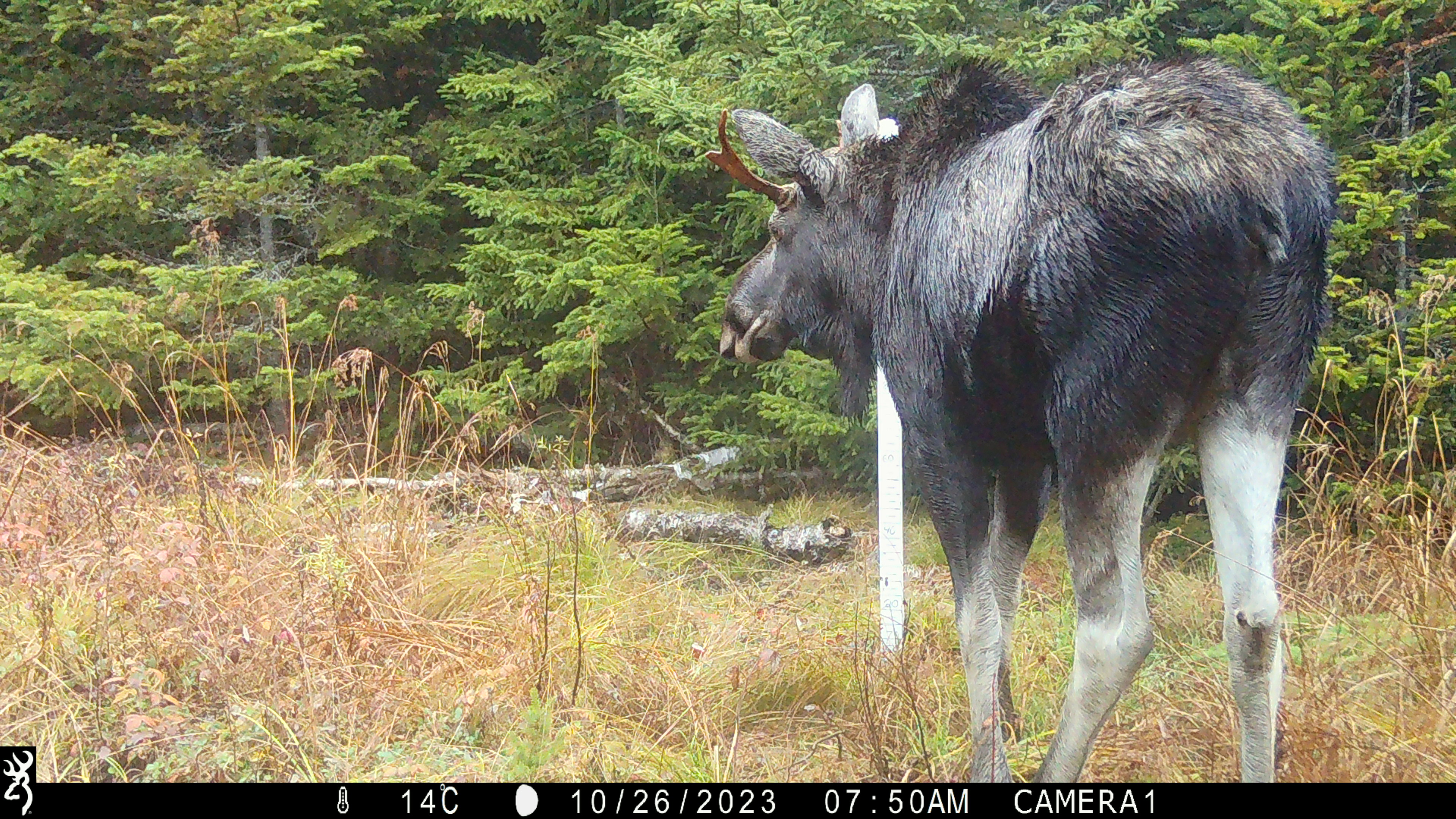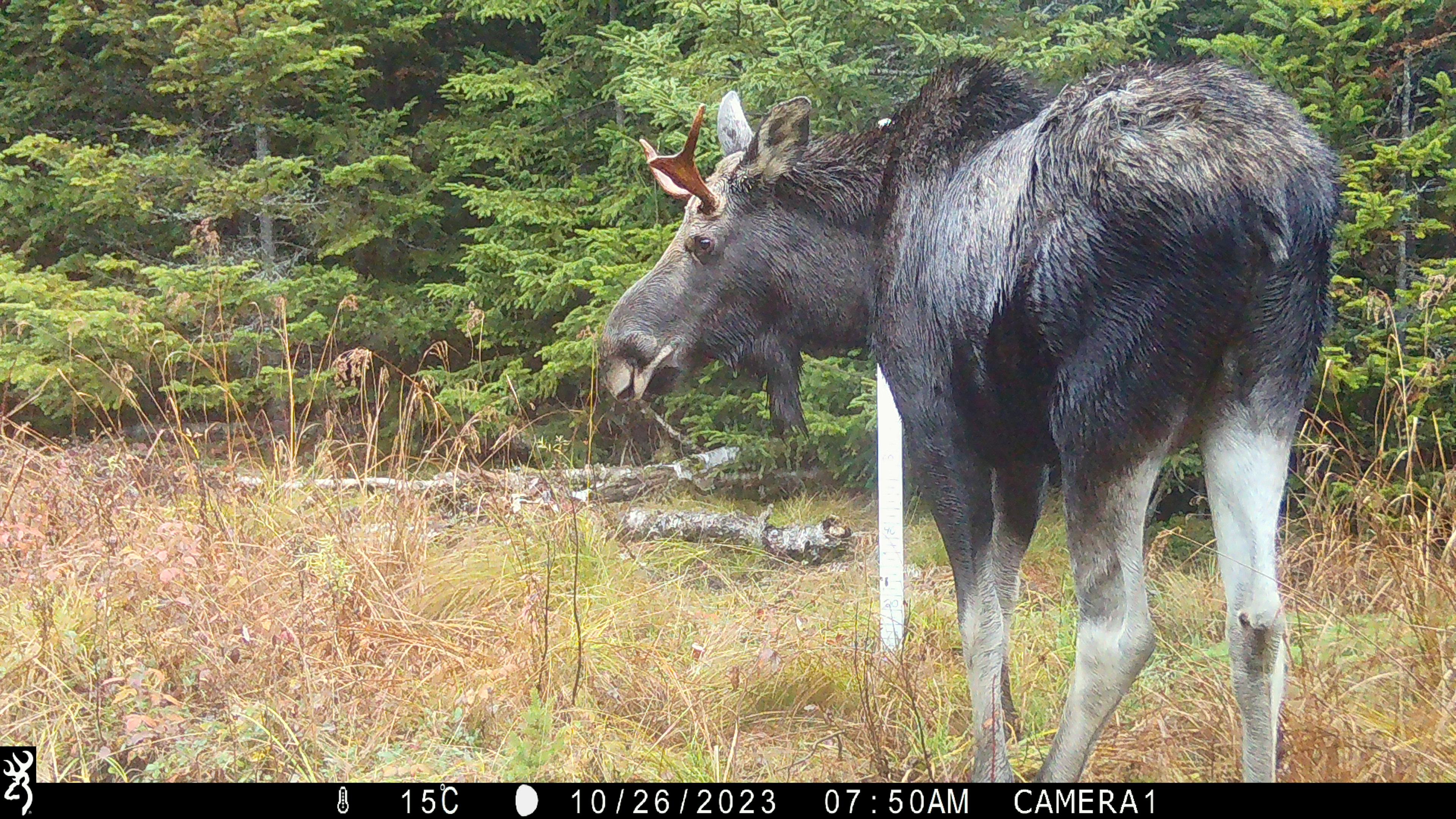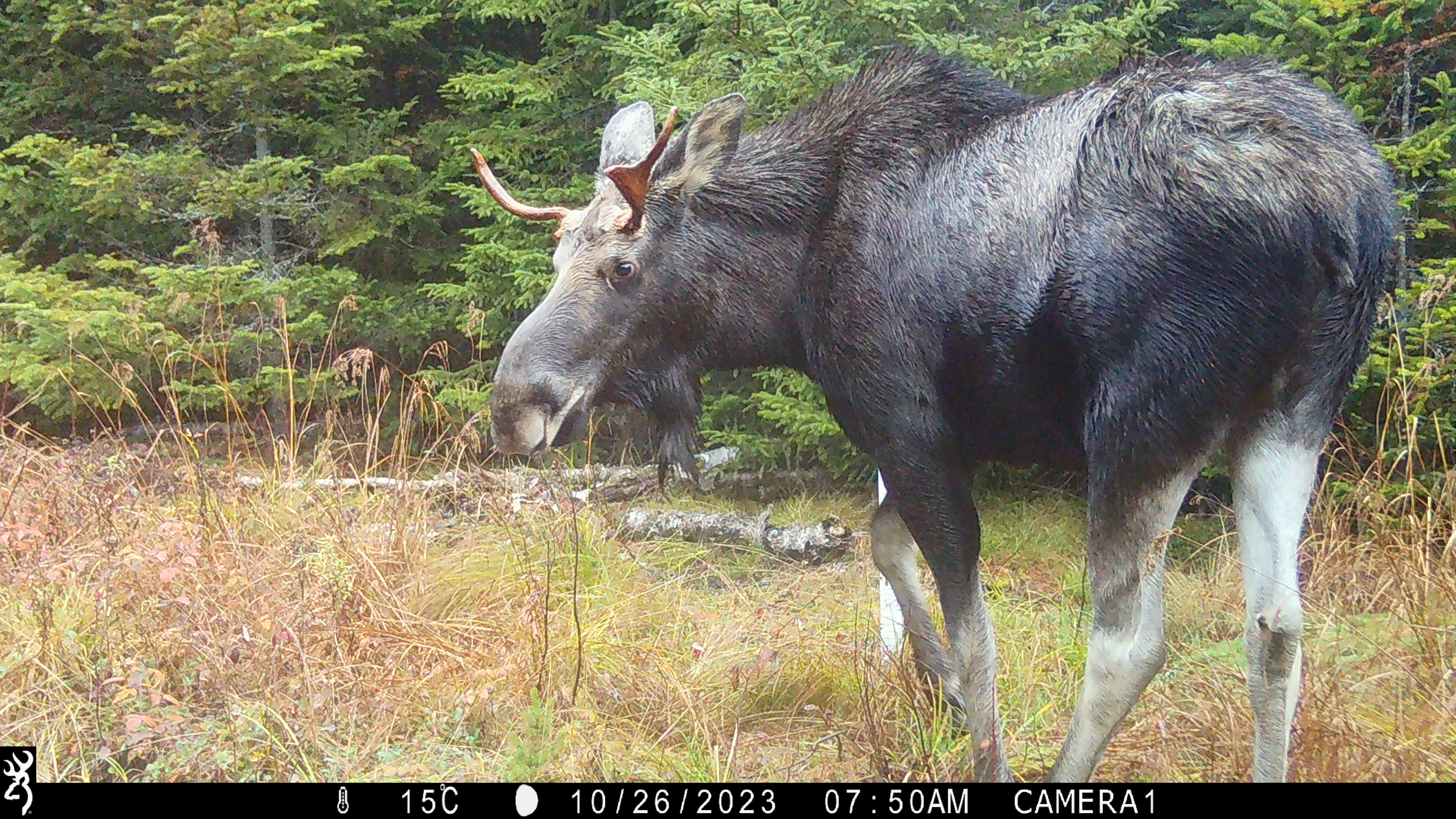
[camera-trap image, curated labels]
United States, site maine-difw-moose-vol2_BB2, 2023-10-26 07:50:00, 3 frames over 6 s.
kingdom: Animalia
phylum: Chordata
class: Mammalia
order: Artiodactyla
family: Cervidae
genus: Alces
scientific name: Alces alces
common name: moose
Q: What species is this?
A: Moose (Alces alces).